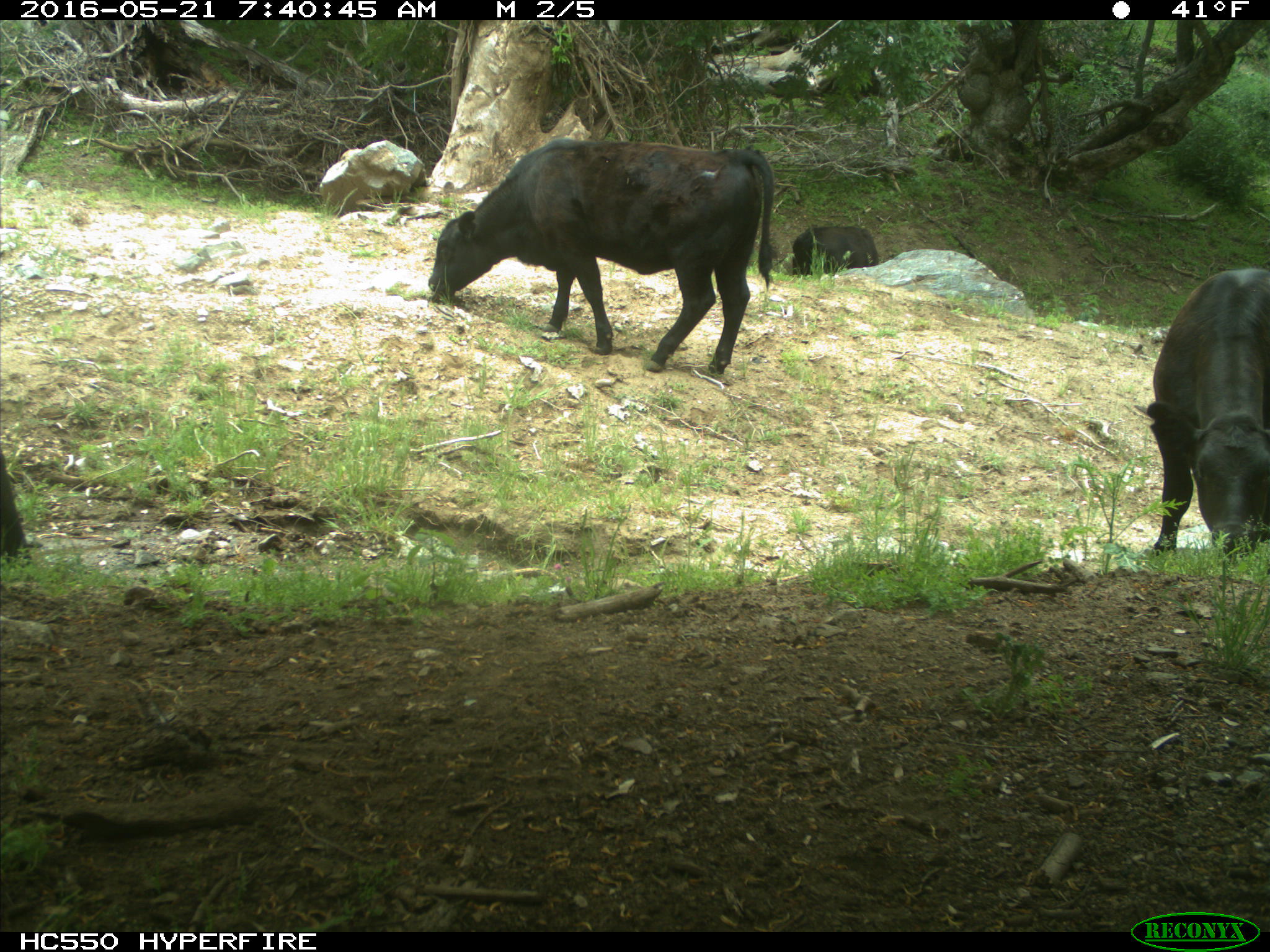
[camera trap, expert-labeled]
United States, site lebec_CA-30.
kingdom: Animalia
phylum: Chordata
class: Mammalia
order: Artiodactyla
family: Bovidae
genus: Bos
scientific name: Bos taurus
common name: domestic cow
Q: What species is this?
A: Bos taurus (domestic cow).